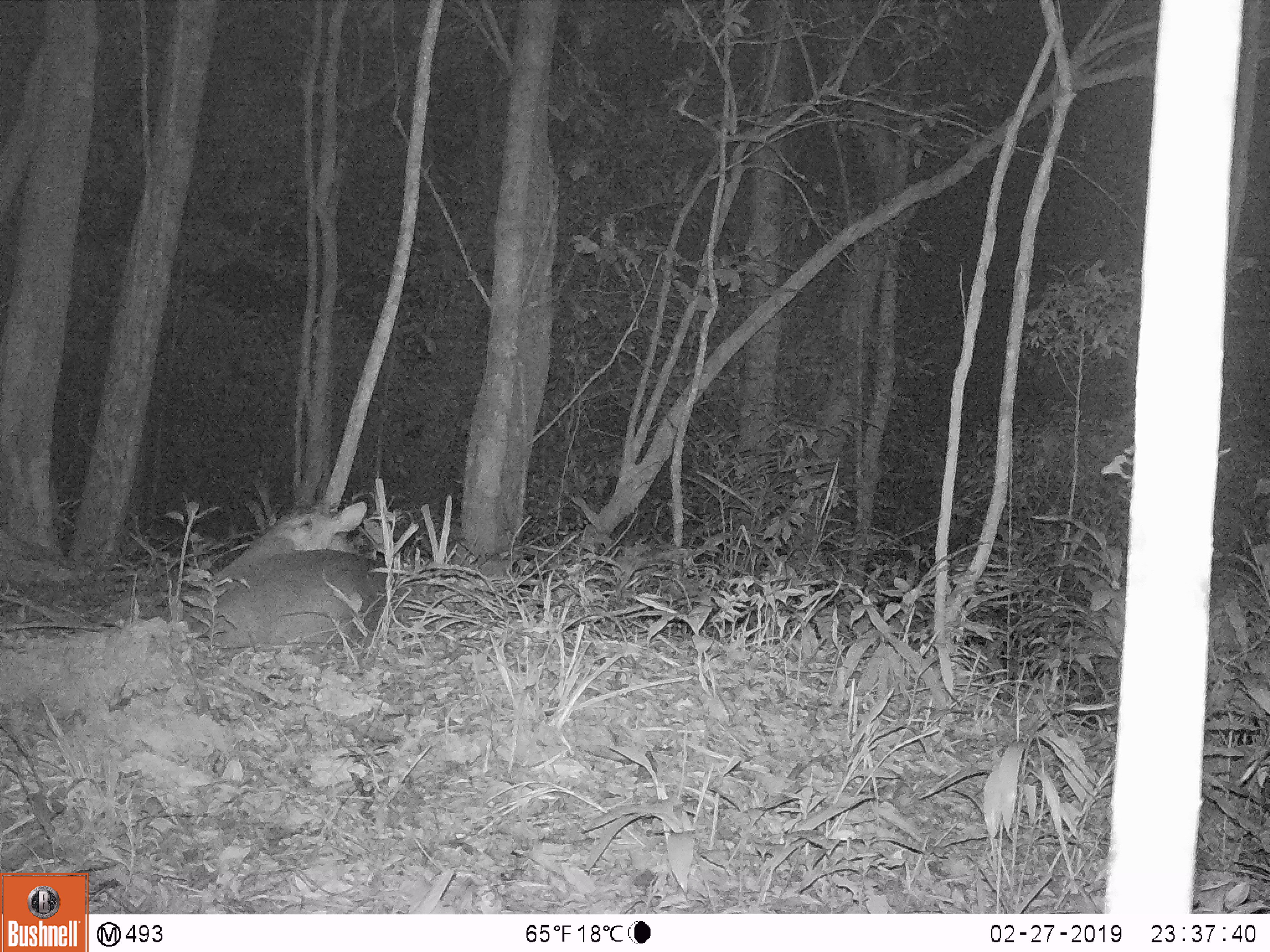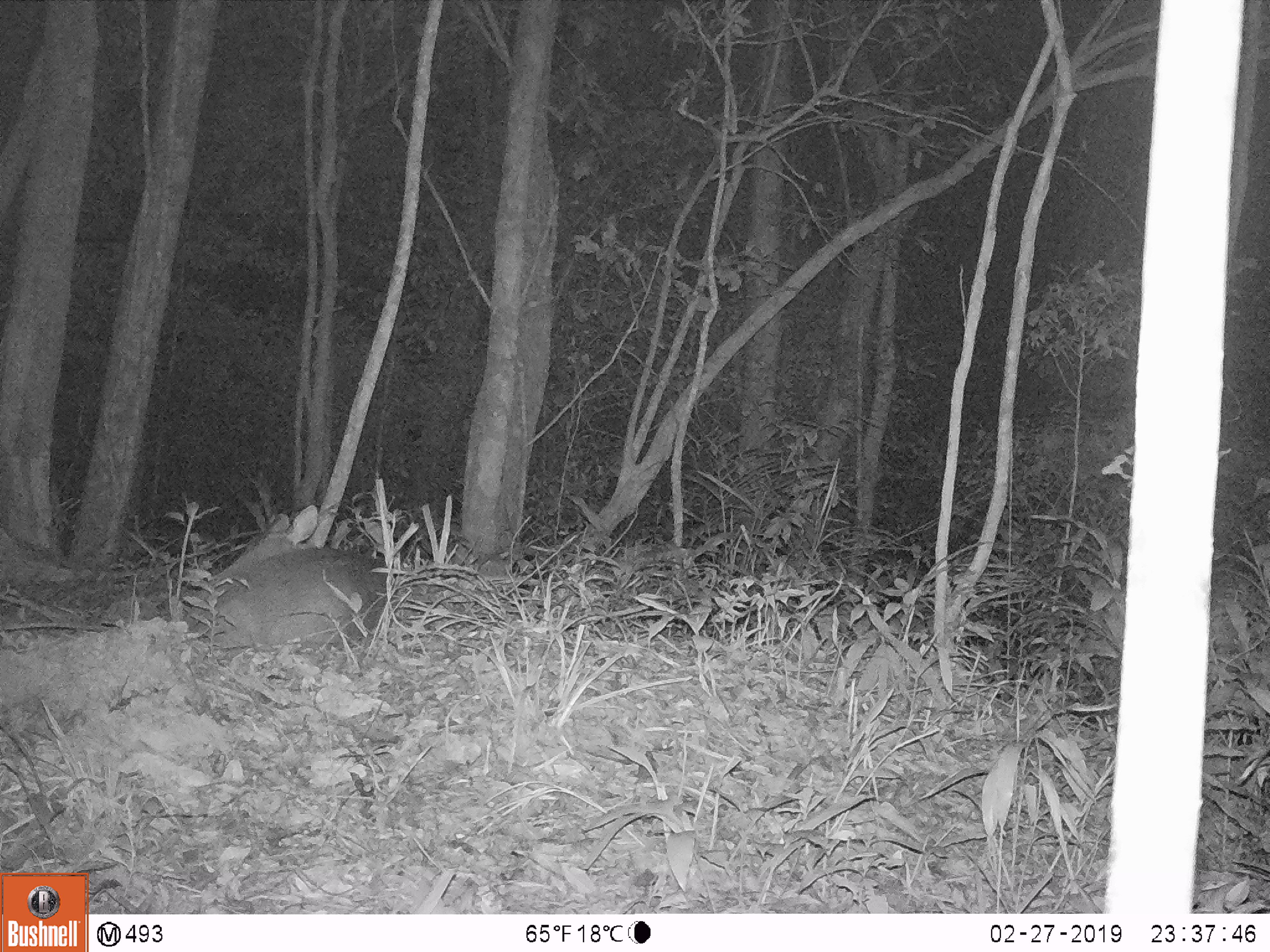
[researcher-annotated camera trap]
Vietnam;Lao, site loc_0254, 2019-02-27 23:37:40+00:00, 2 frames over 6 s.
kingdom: Animalia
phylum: Chordata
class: Mammalia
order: Artiodactyla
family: Cervidae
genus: Muntiacus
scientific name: Muntiacus vuquangensis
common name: large-antlered muntjac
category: large antlered muntjac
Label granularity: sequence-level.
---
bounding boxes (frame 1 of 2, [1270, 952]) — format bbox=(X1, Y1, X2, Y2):
large antlered muntjac: bbox=(185, 502, 385, 647)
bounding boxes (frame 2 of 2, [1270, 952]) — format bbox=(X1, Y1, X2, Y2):
large antlered muntjac: bbox=(184, 505, 386, 646)